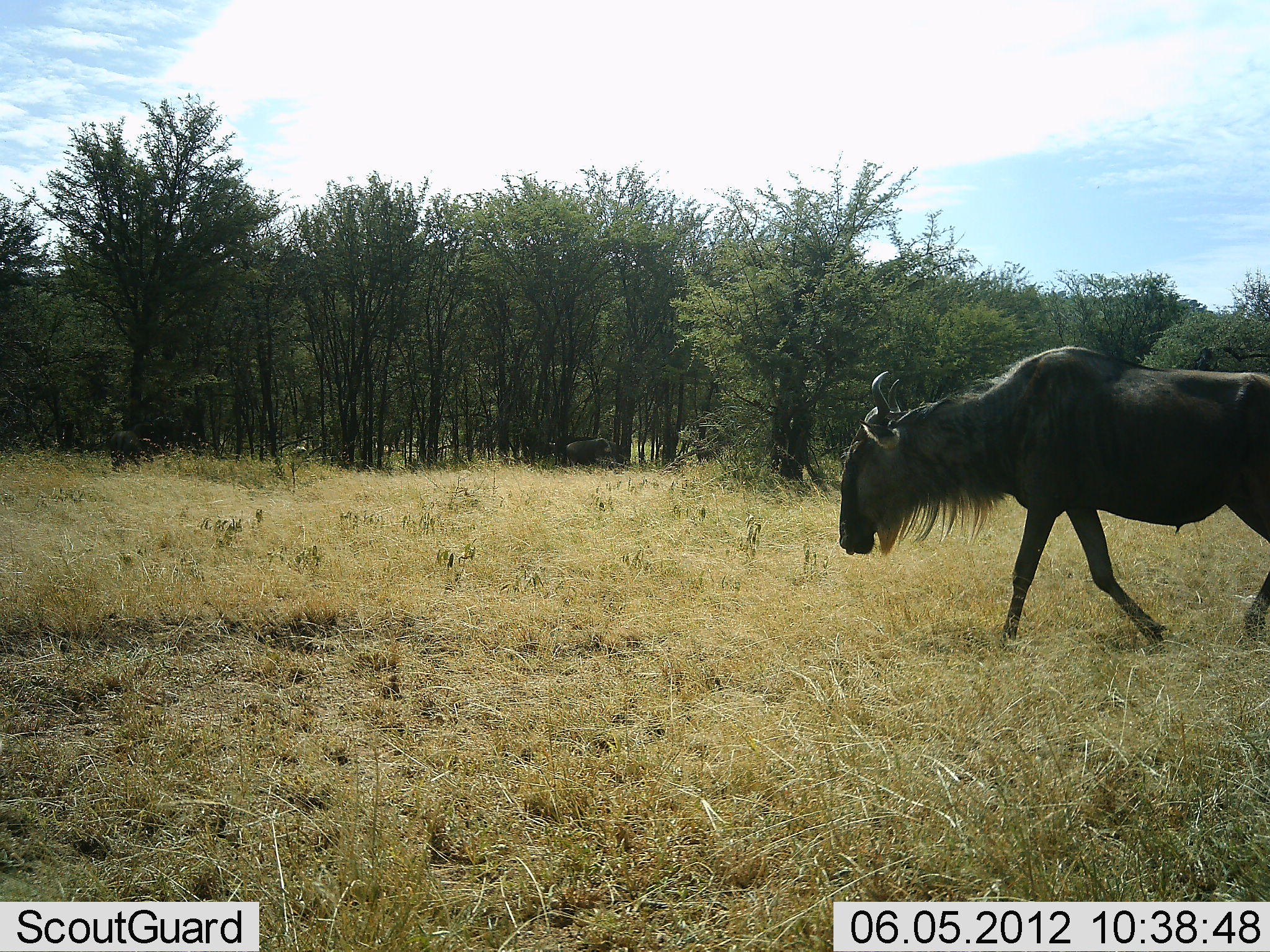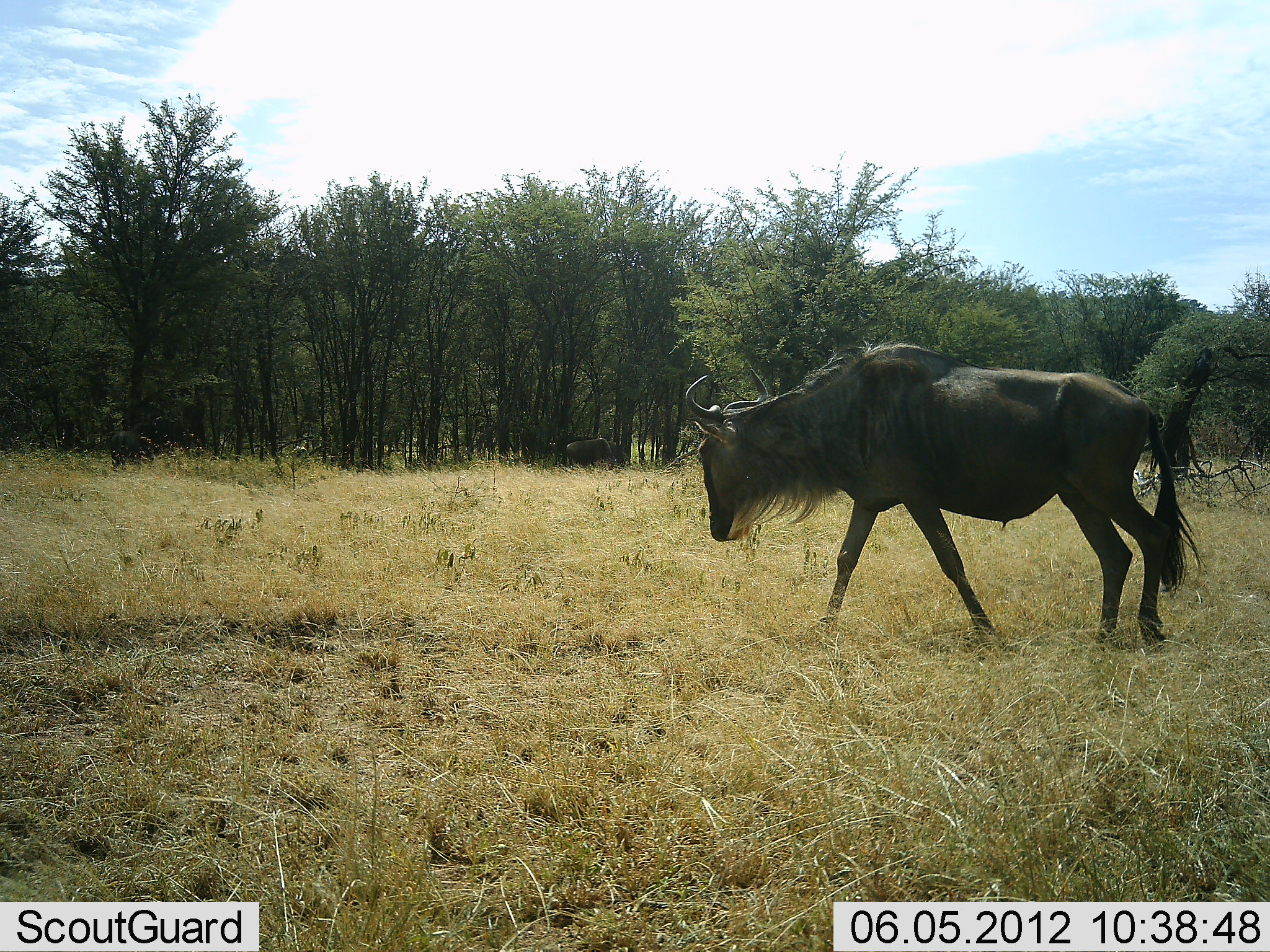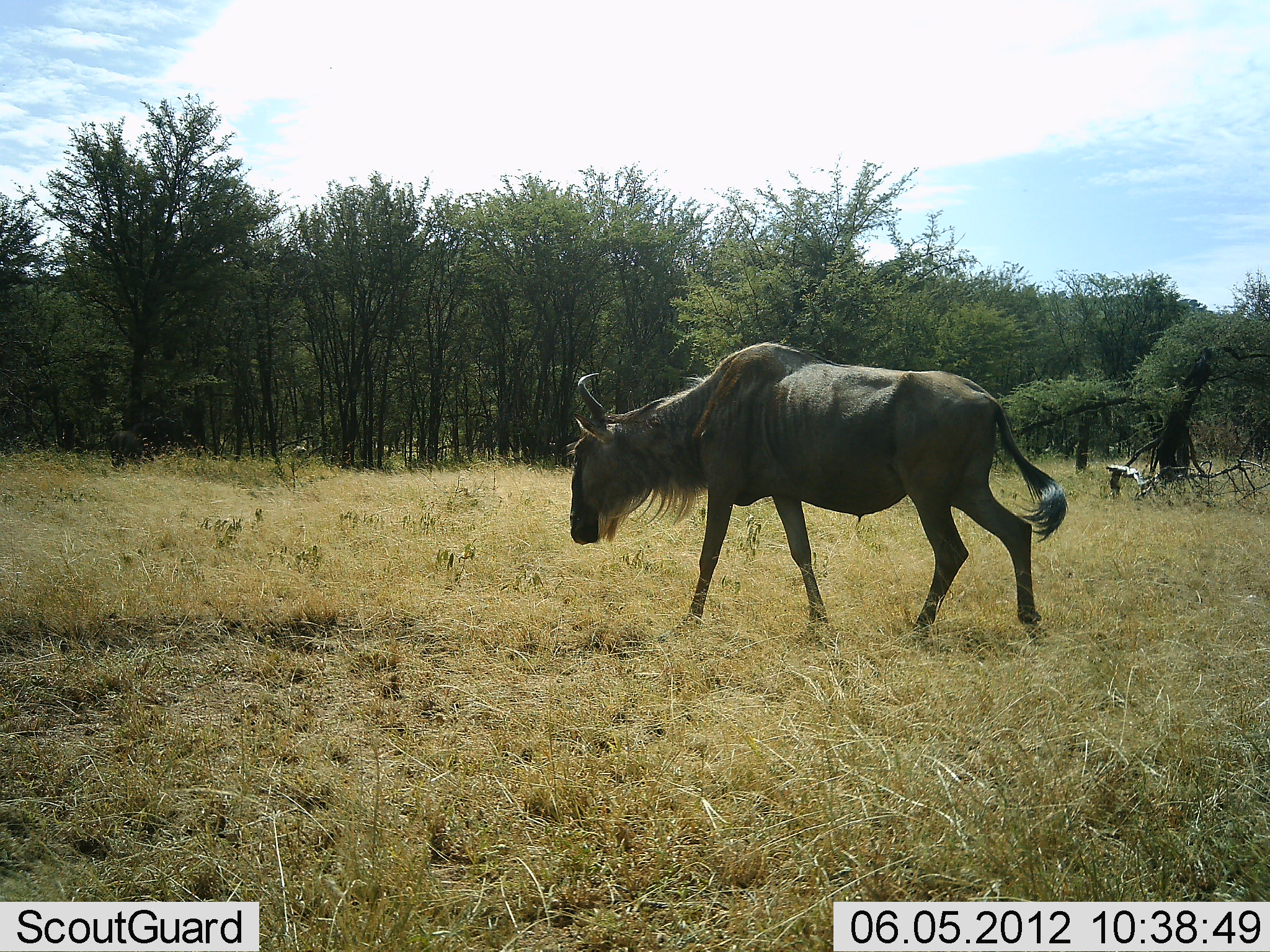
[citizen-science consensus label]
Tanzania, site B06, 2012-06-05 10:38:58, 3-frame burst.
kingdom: Animalia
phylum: Chordata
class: Mammalia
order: Artiodactyla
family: Bovidae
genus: Connochaetes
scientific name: Connochaetes taurinus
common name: blue wildebeest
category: wildebeest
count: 1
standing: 0%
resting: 0%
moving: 100%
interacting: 0%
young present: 0%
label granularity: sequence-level